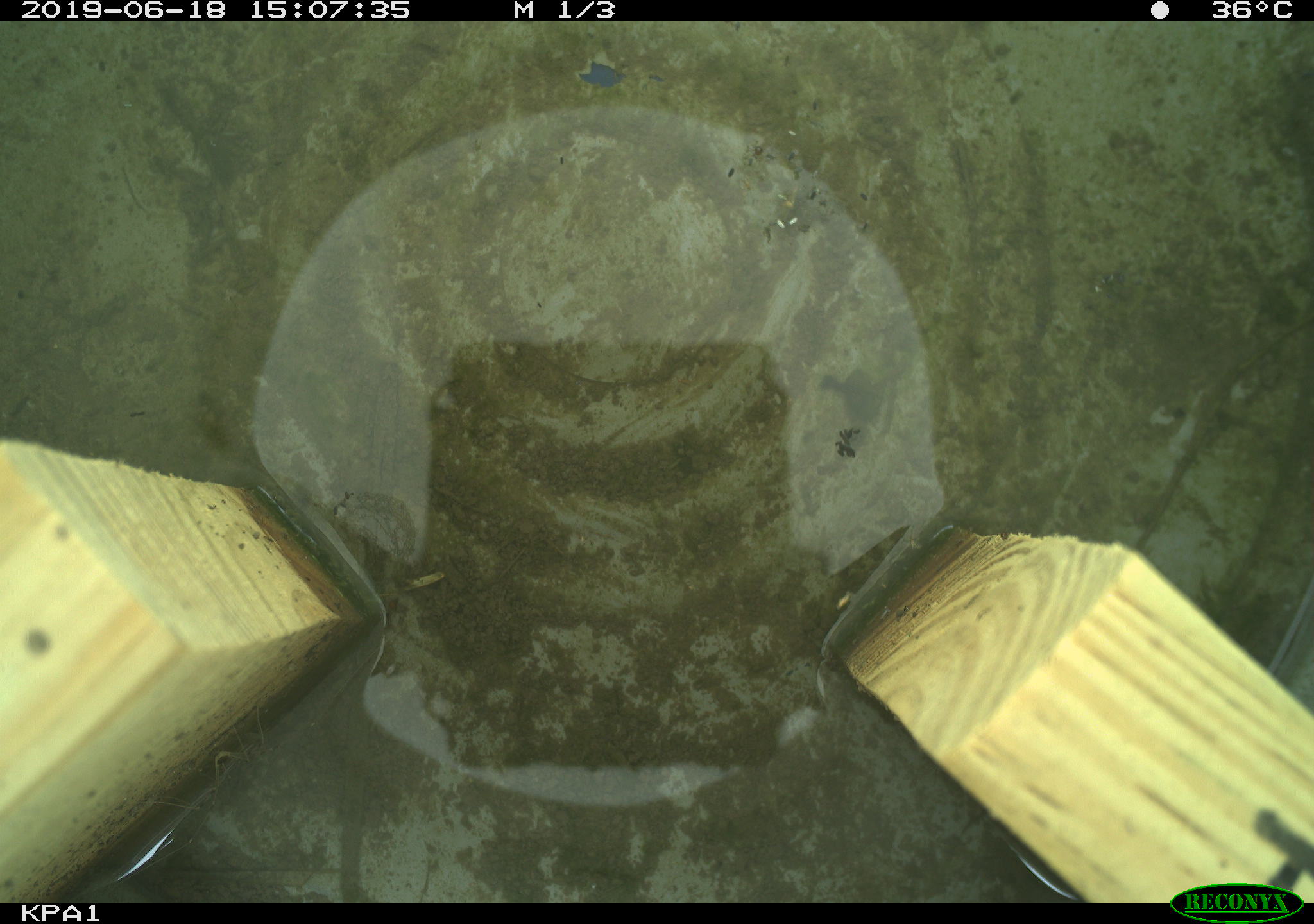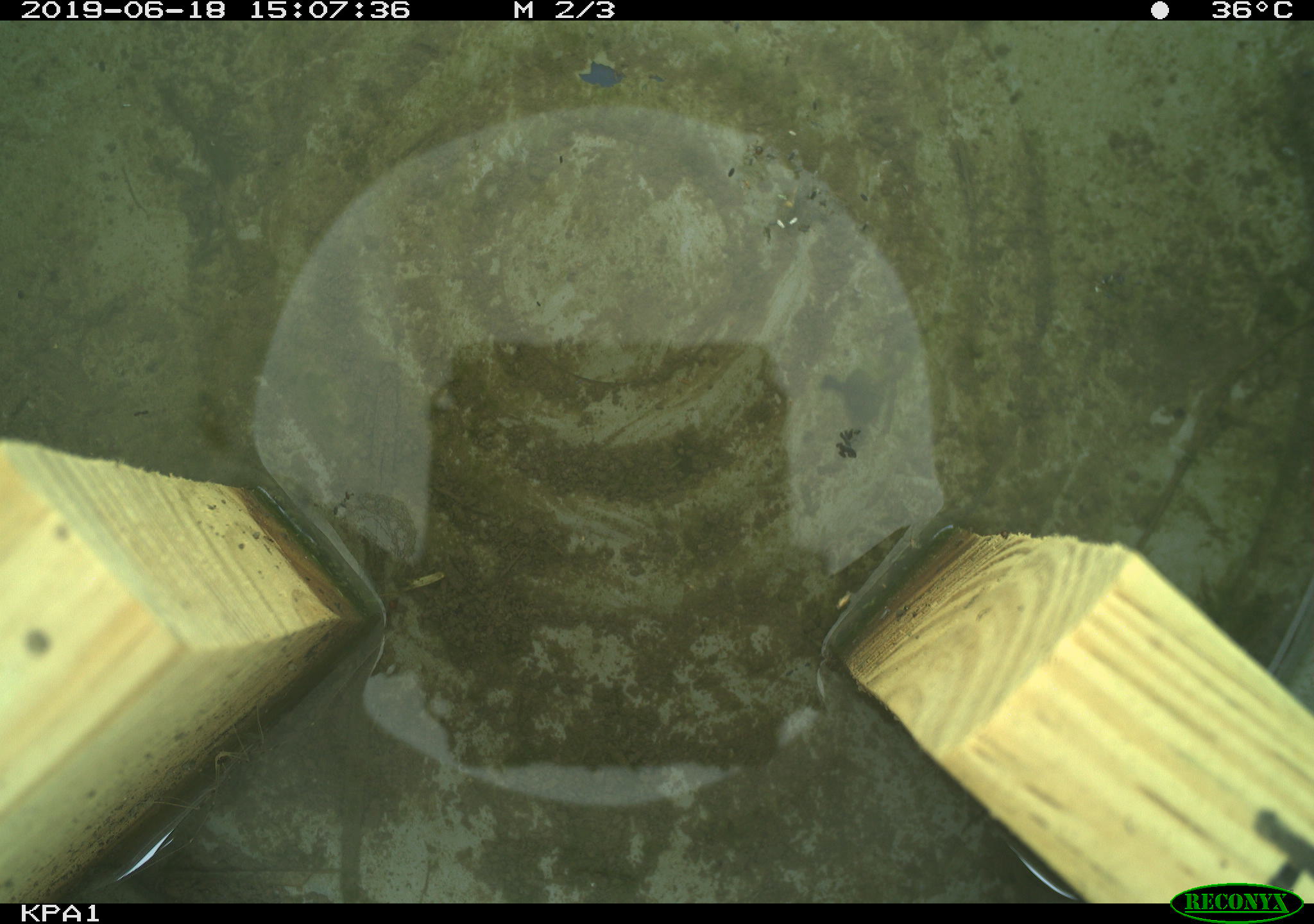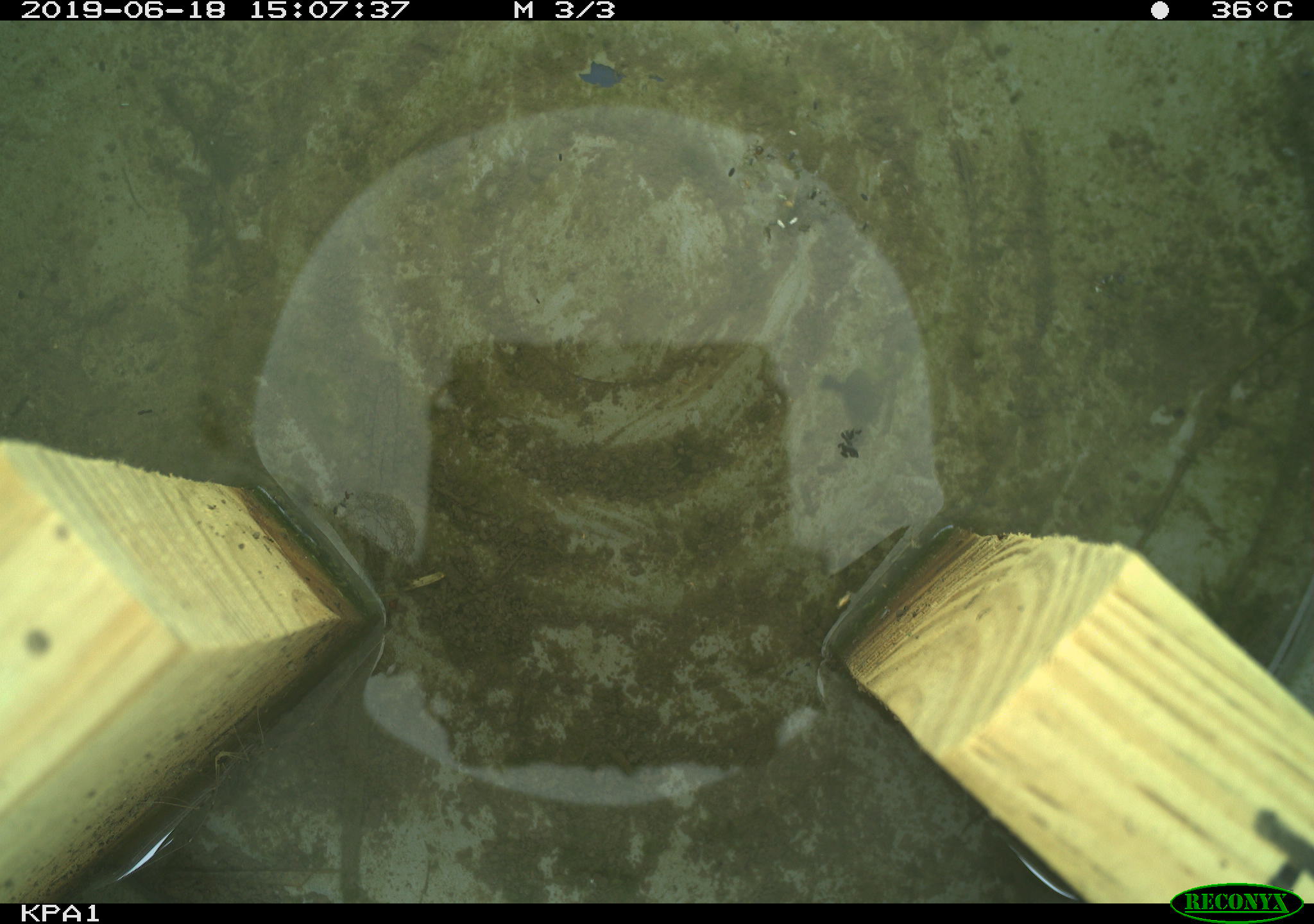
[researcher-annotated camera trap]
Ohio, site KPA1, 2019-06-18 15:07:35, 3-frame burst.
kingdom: Animalia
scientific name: Animalia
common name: animal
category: invertebrate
Invertebrate (animal) (Animalia).